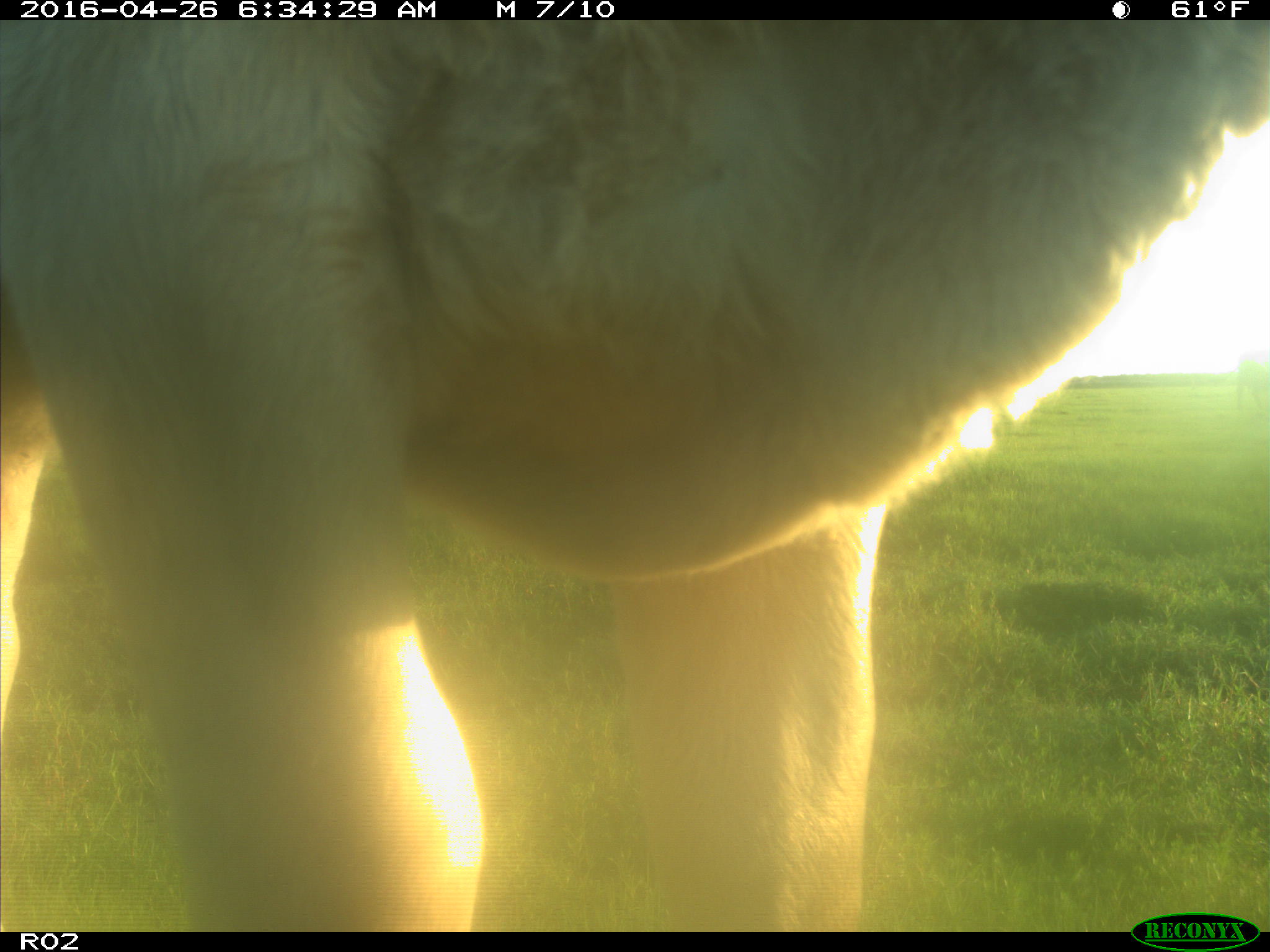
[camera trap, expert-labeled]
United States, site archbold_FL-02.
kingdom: Animalia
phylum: Chordata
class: Mammalia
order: Artiodactyla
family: Bovidae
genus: Bos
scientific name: Bos taurus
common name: domestic cow